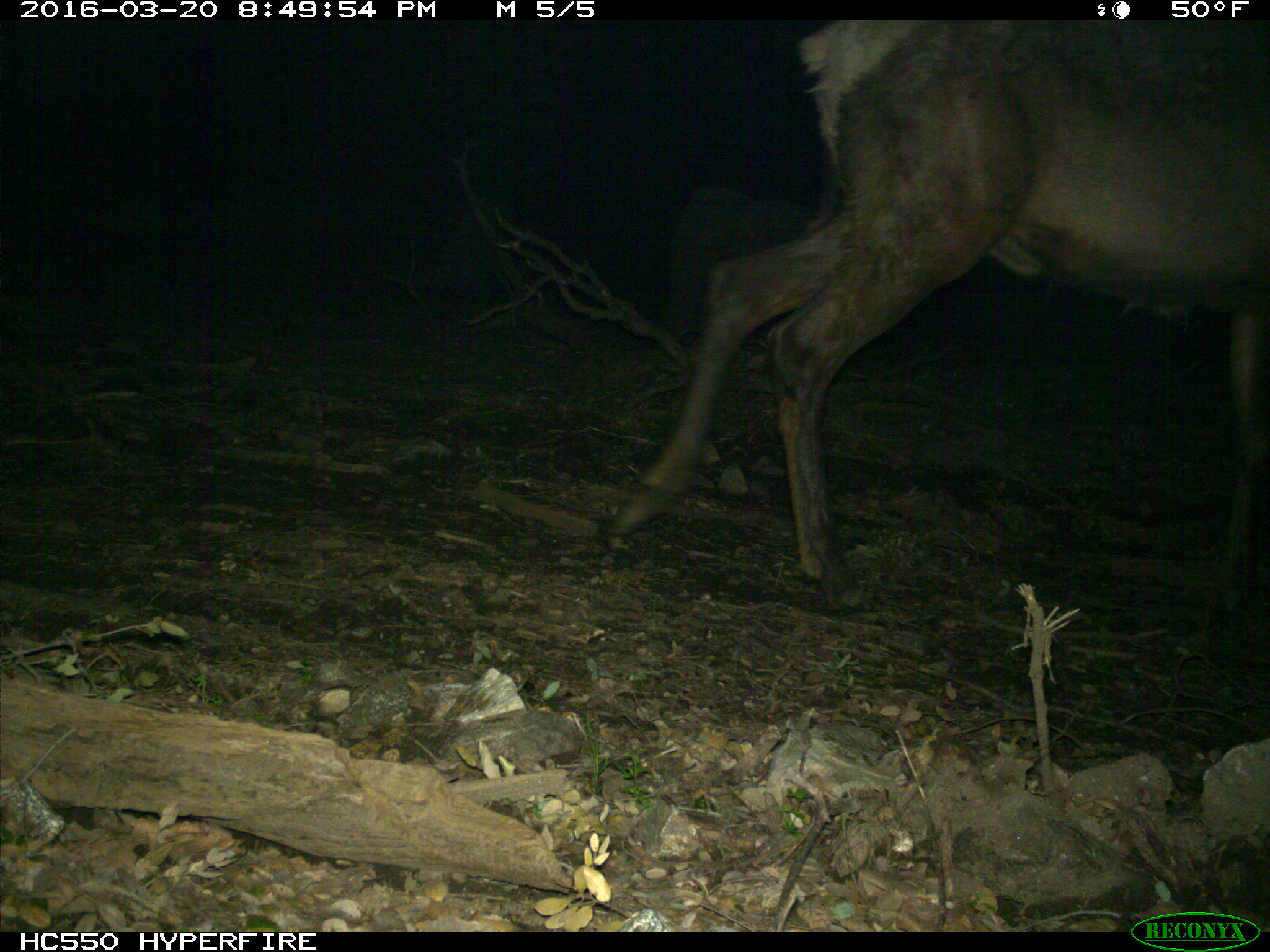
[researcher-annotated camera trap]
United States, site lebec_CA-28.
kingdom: Animalia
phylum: Chordata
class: Mammalia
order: Artiodactyla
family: Cervidae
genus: Cervus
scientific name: Cervus canadensis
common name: elk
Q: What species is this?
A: Cervus canadensis (elk).